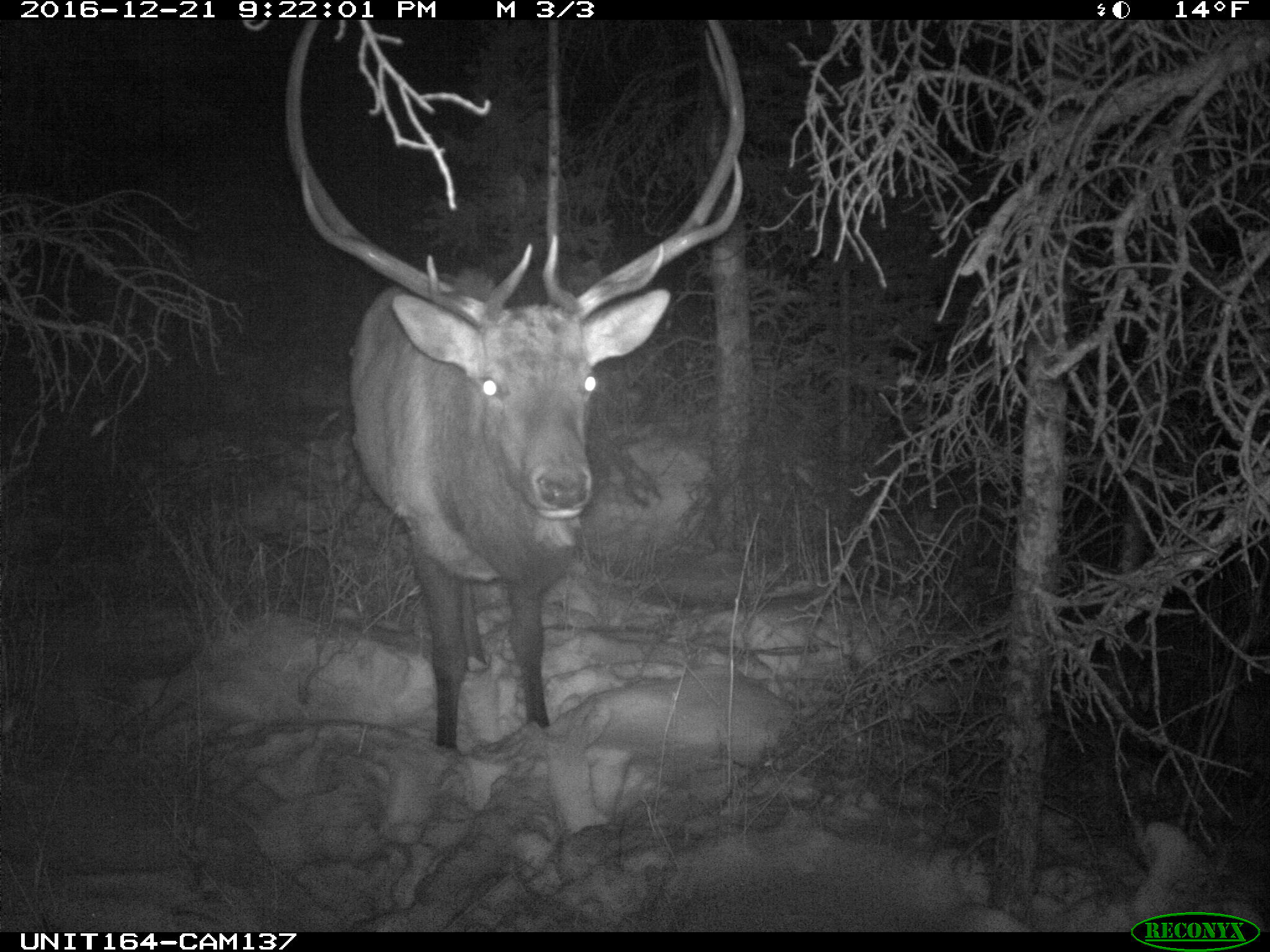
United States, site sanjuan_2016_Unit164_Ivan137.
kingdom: Animalia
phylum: Chordata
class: Mammalia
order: Artiodactyla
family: Cervidae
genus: Cervus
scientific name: Cervus elaphus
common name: red deer